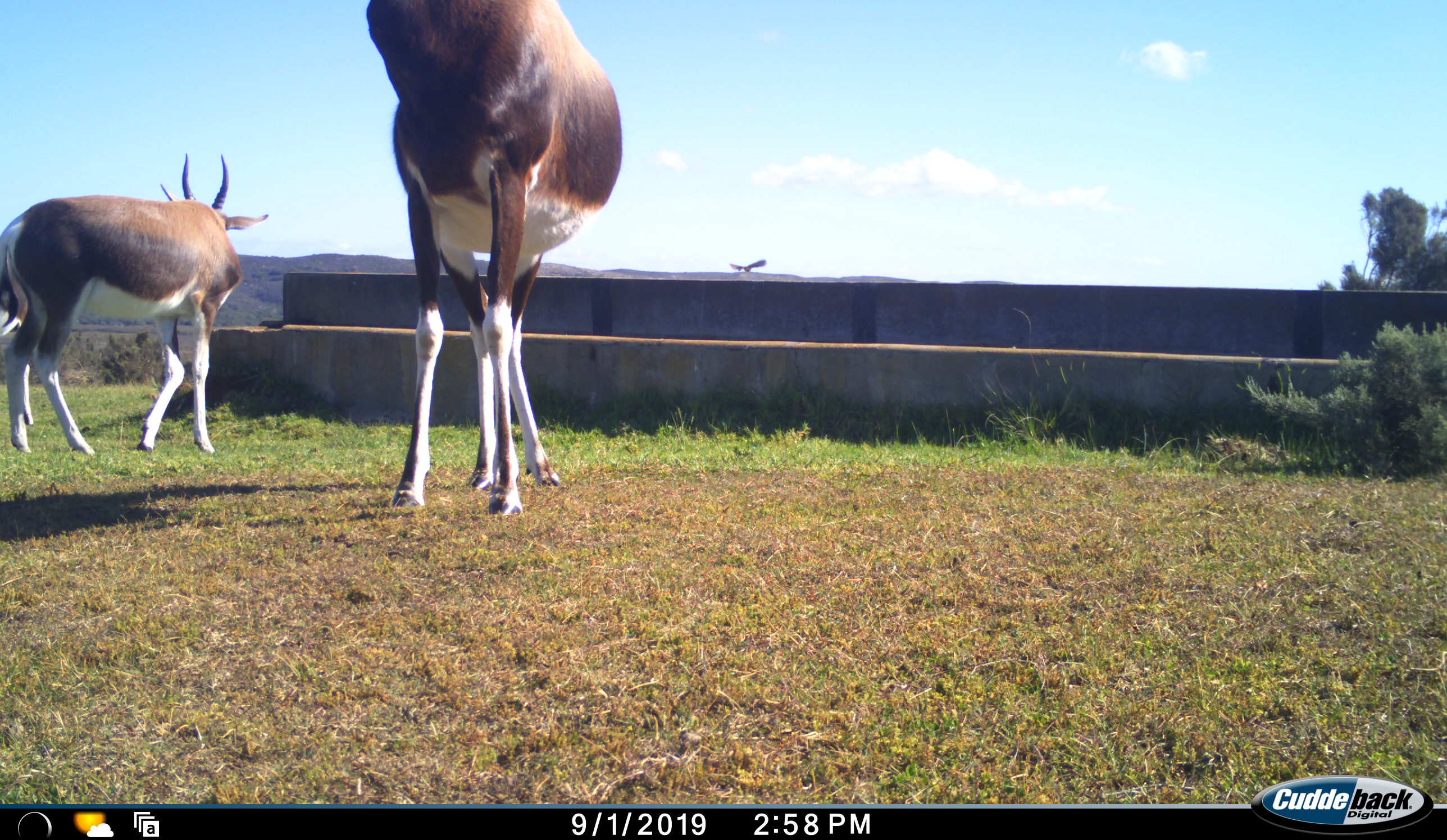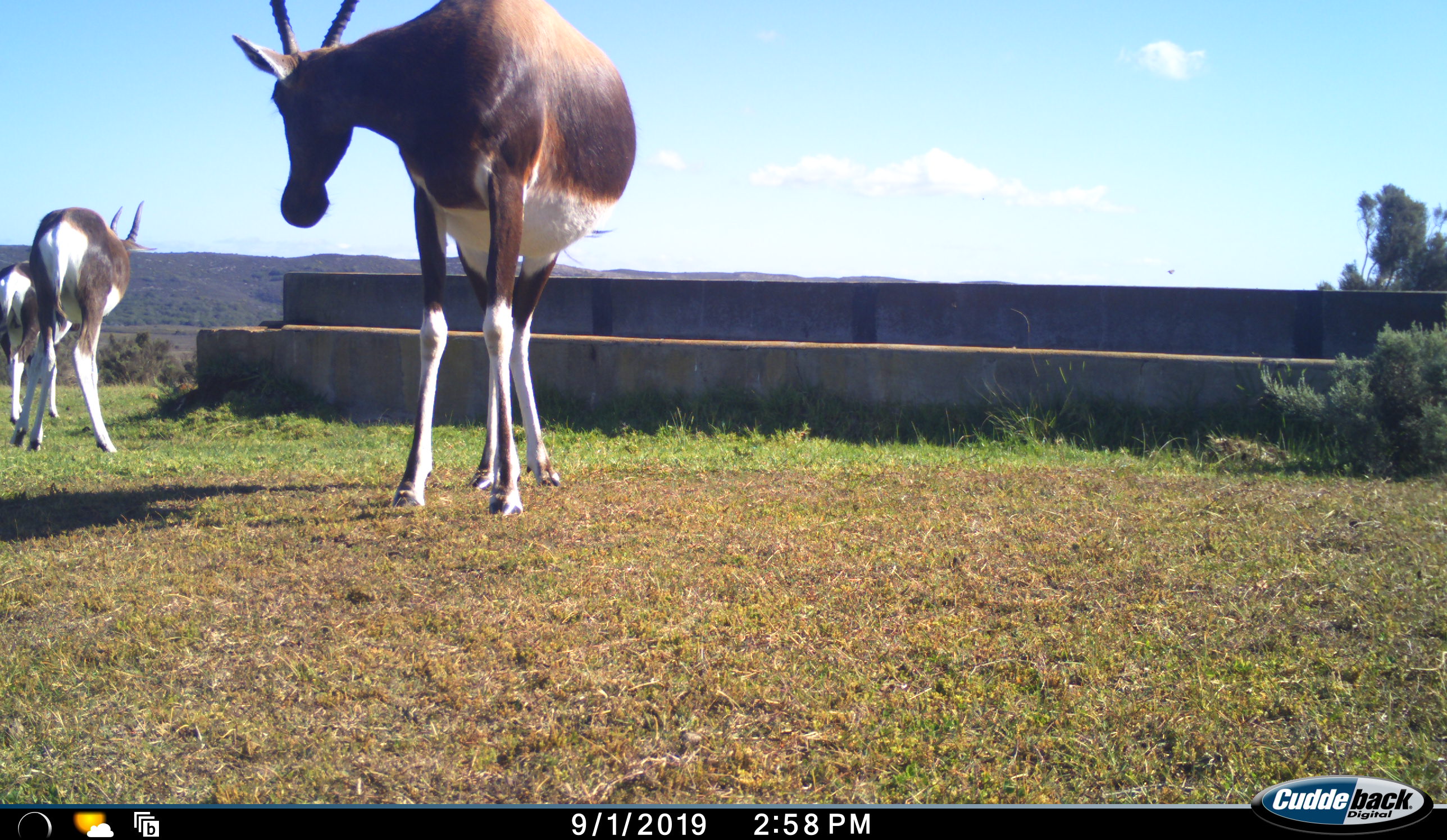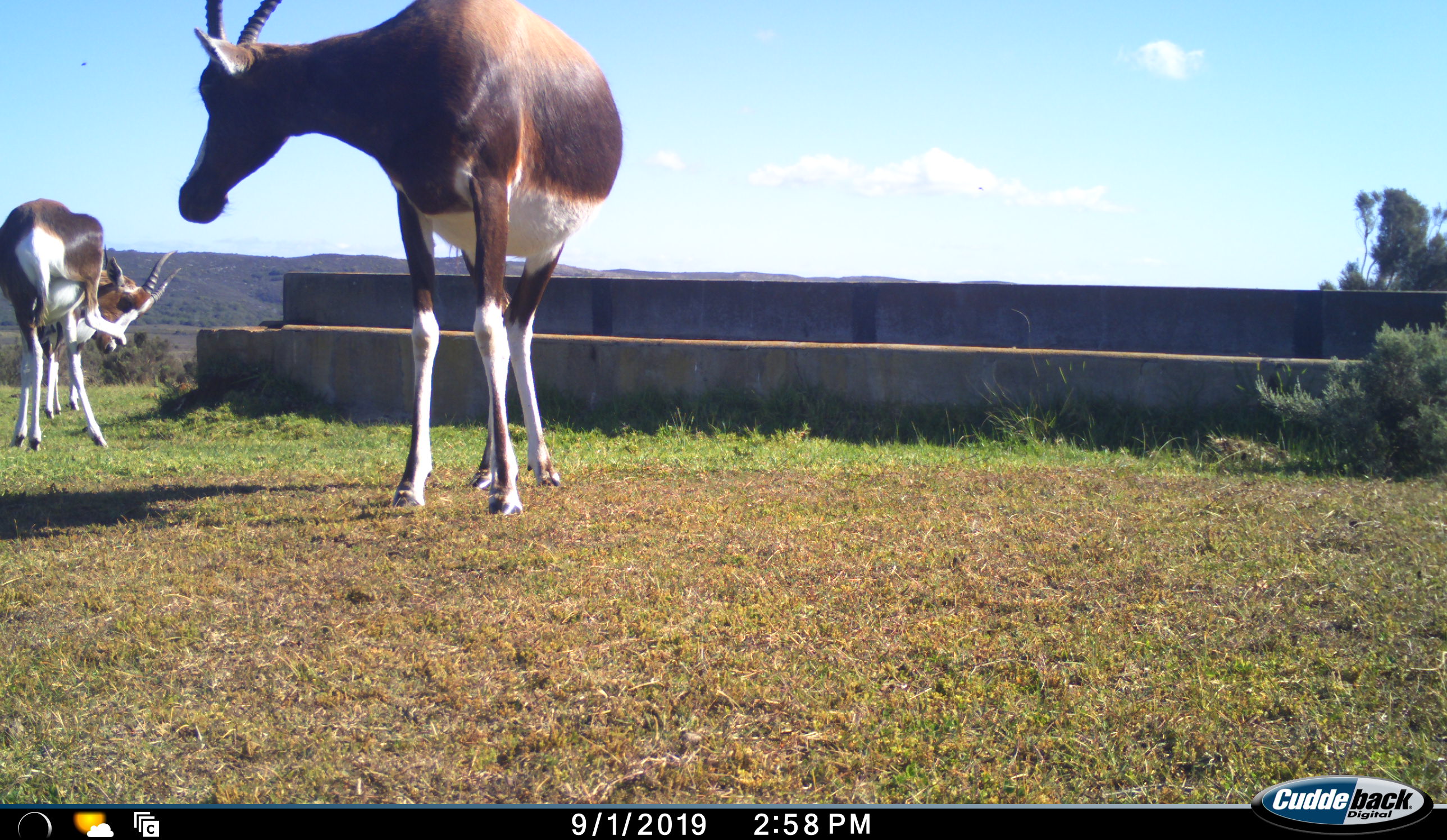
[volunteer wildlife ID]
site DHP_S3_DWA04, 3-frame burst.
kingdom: Animalia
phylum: Chordata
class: Mammalia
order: Artiodactyla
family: Bovidae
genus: Damaliscus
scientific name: Damaliscus pygargus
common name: bontebok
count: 3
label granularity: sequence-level